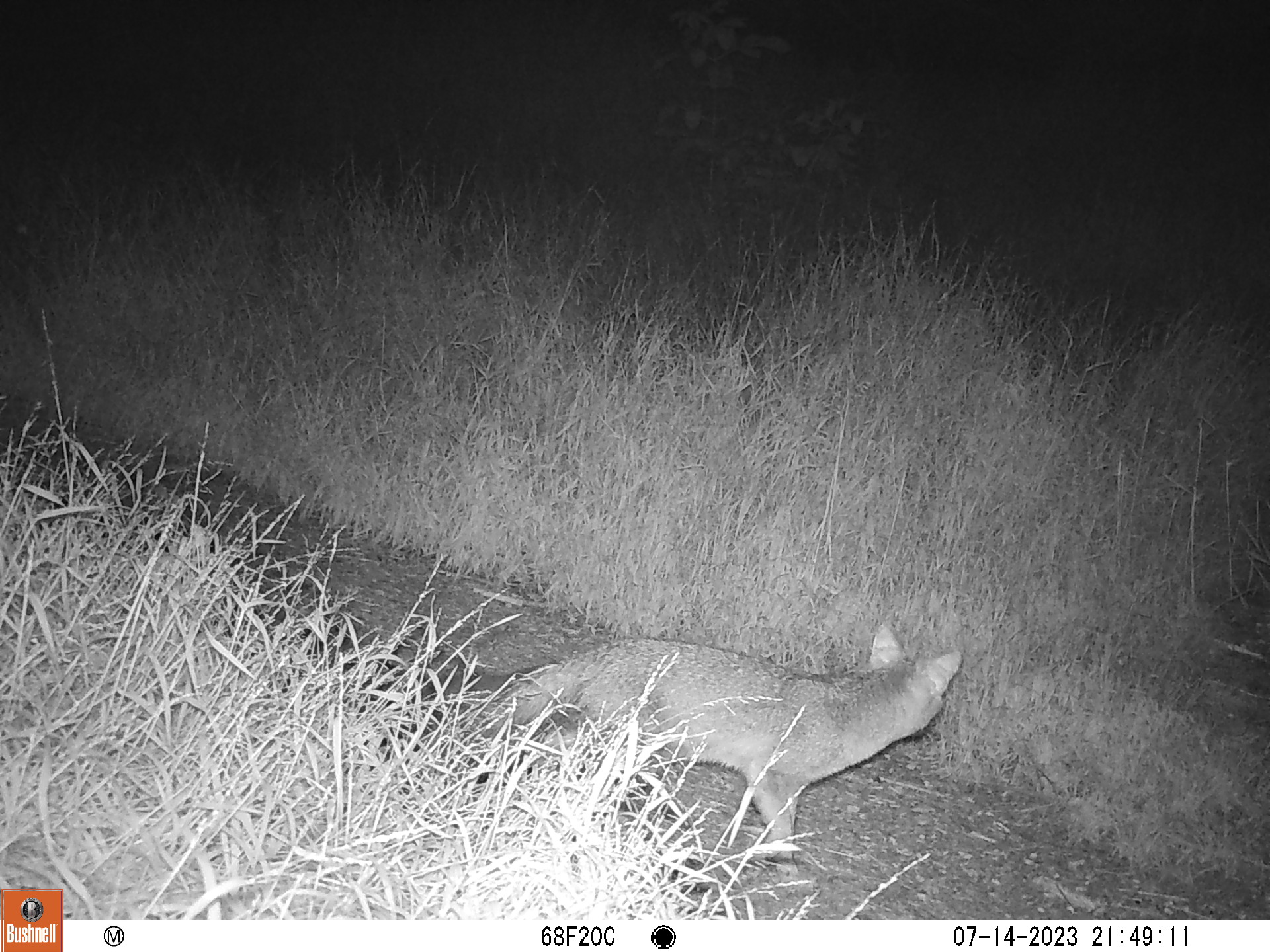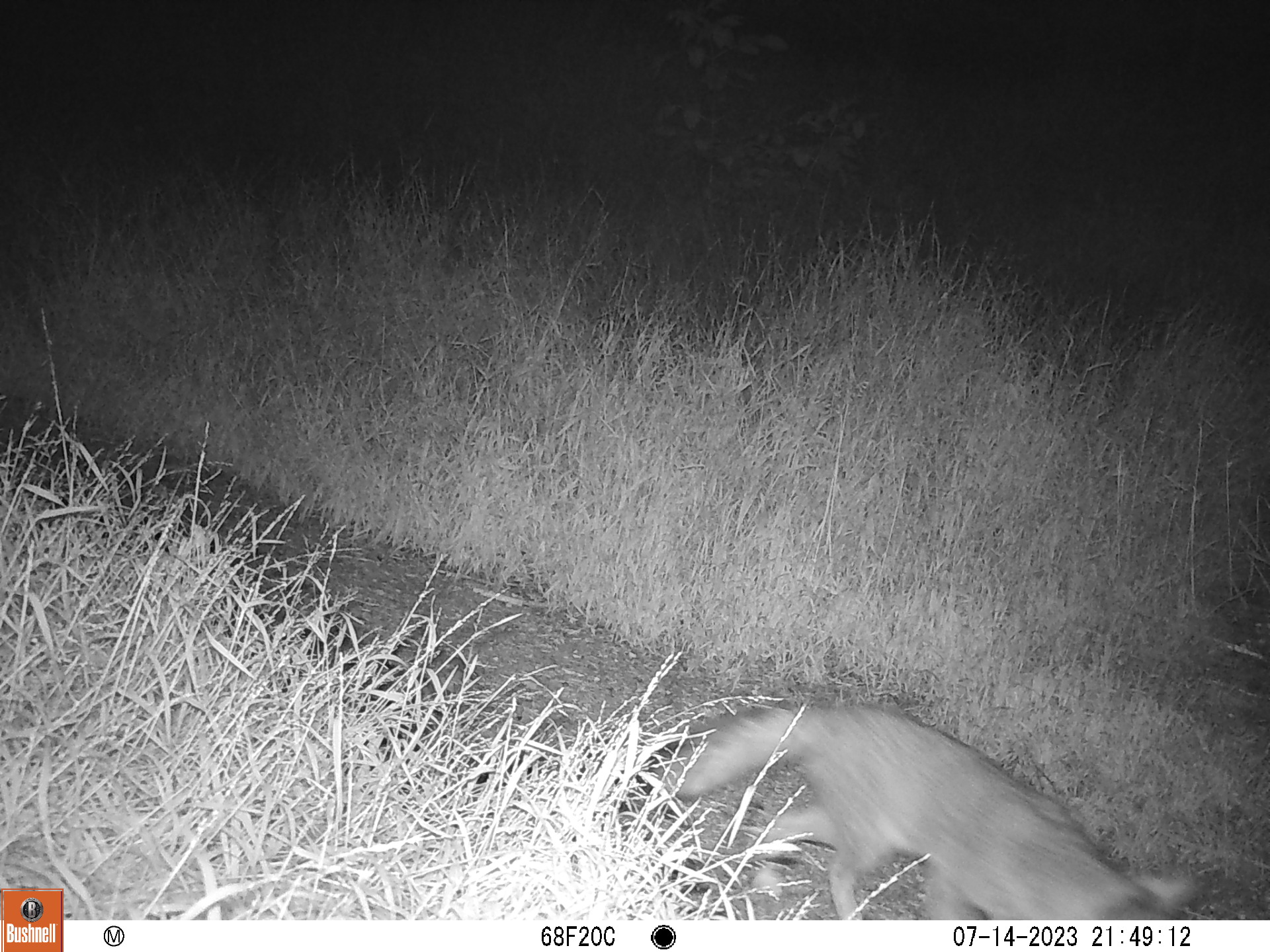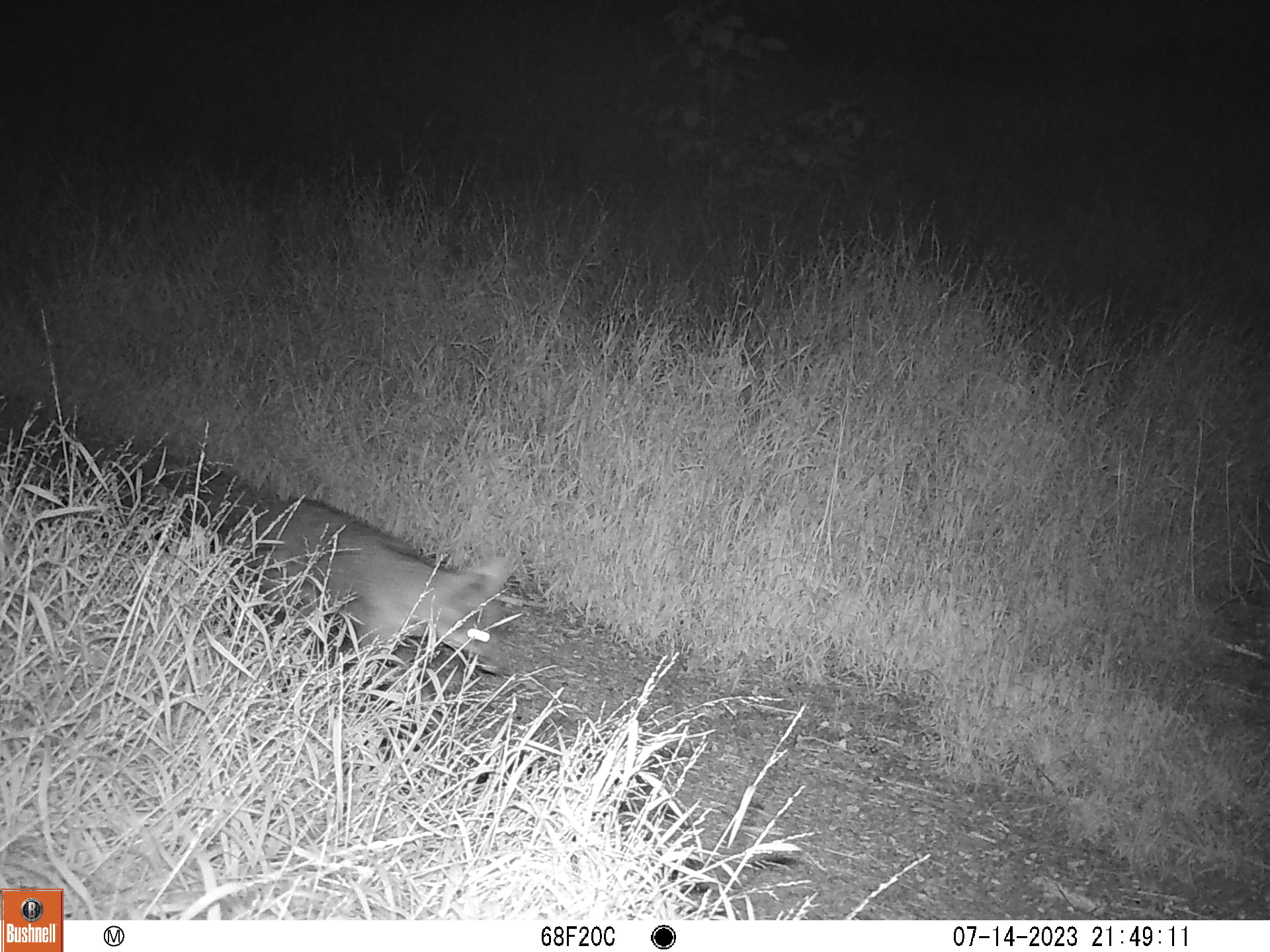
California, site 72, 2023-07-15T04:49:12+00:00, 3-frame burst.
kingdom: Animalia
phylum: Chordata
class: Mammalia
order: Carnivora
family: Canidae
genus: Urocyon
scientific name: Urocyon cinereoargenteus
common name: gray fox